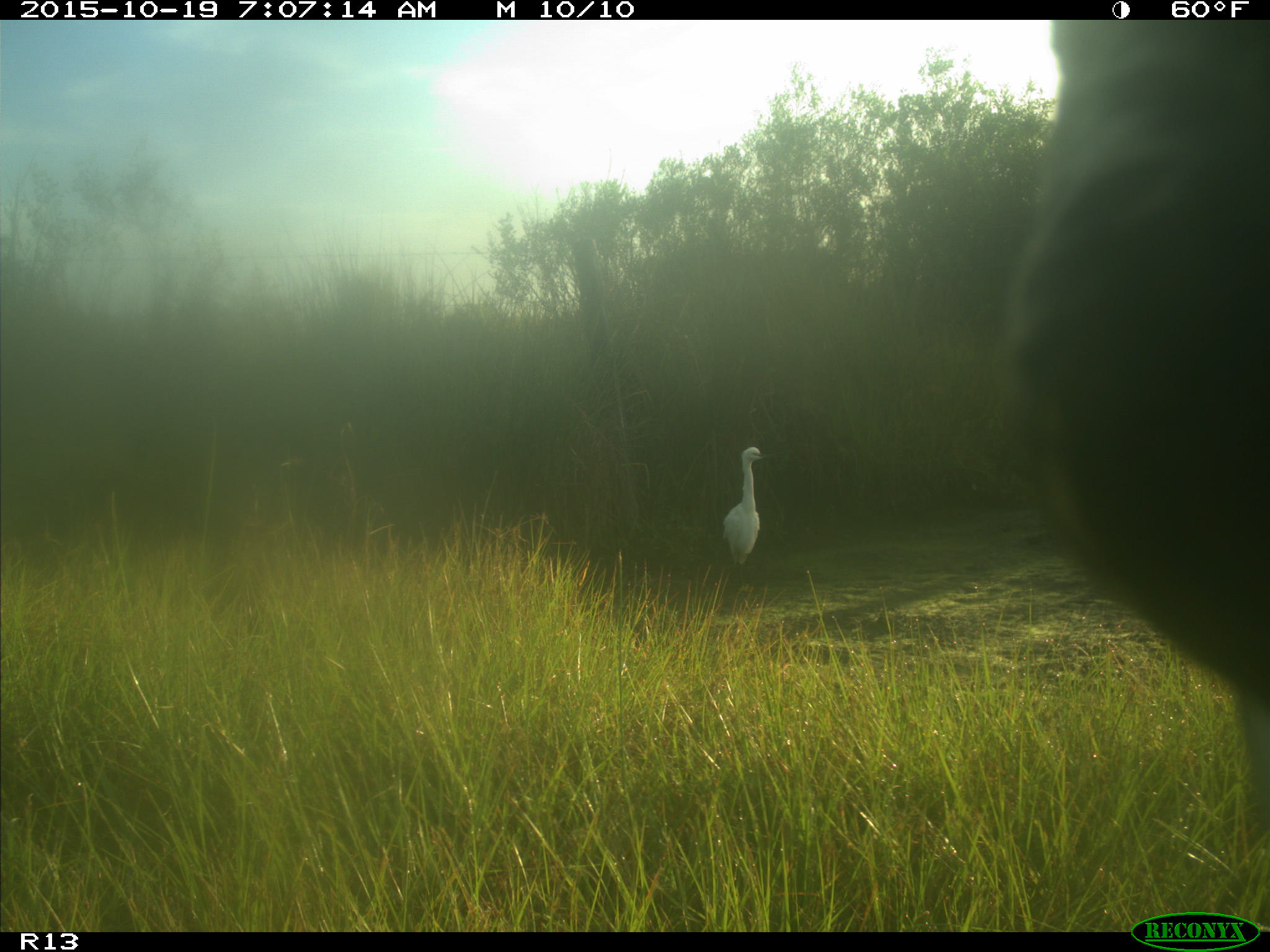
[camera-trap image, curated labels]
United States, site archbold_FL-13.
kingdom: Animalia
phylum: Chordata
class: Mammalia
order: Artiodactyla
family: Bovidae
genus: Bos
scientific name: Bos taurus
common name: domestic cow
Bos taurus (domestic cow).